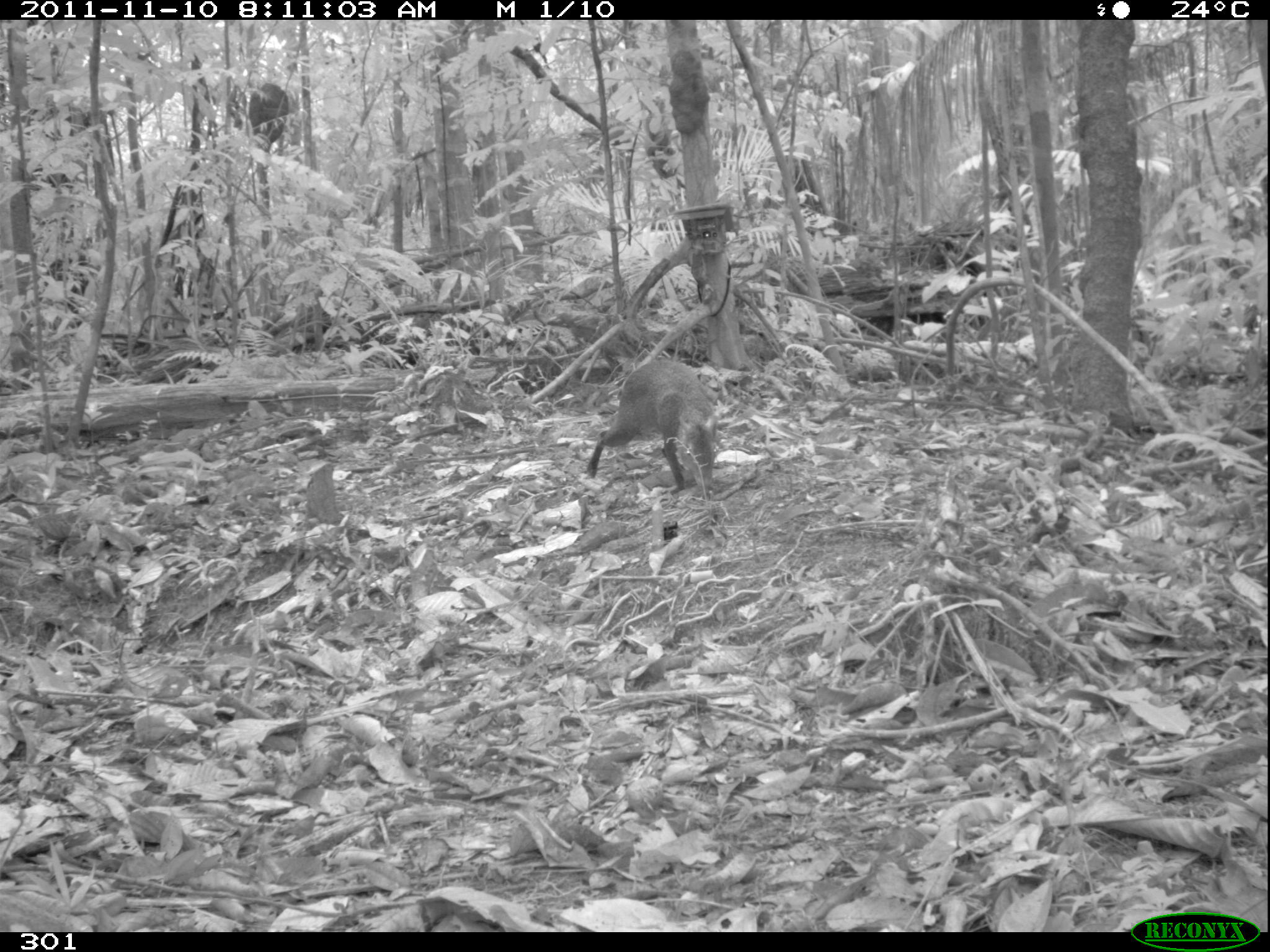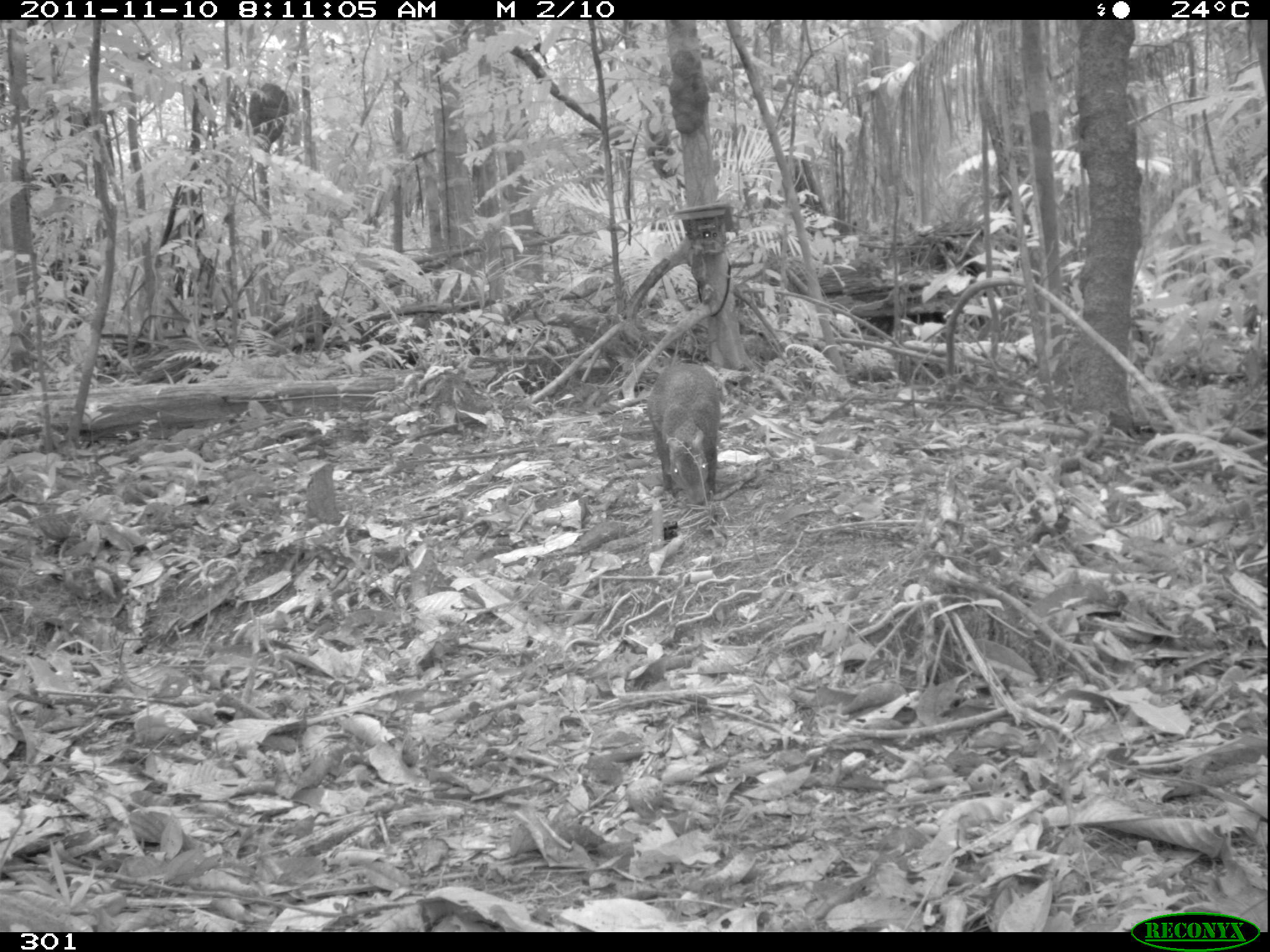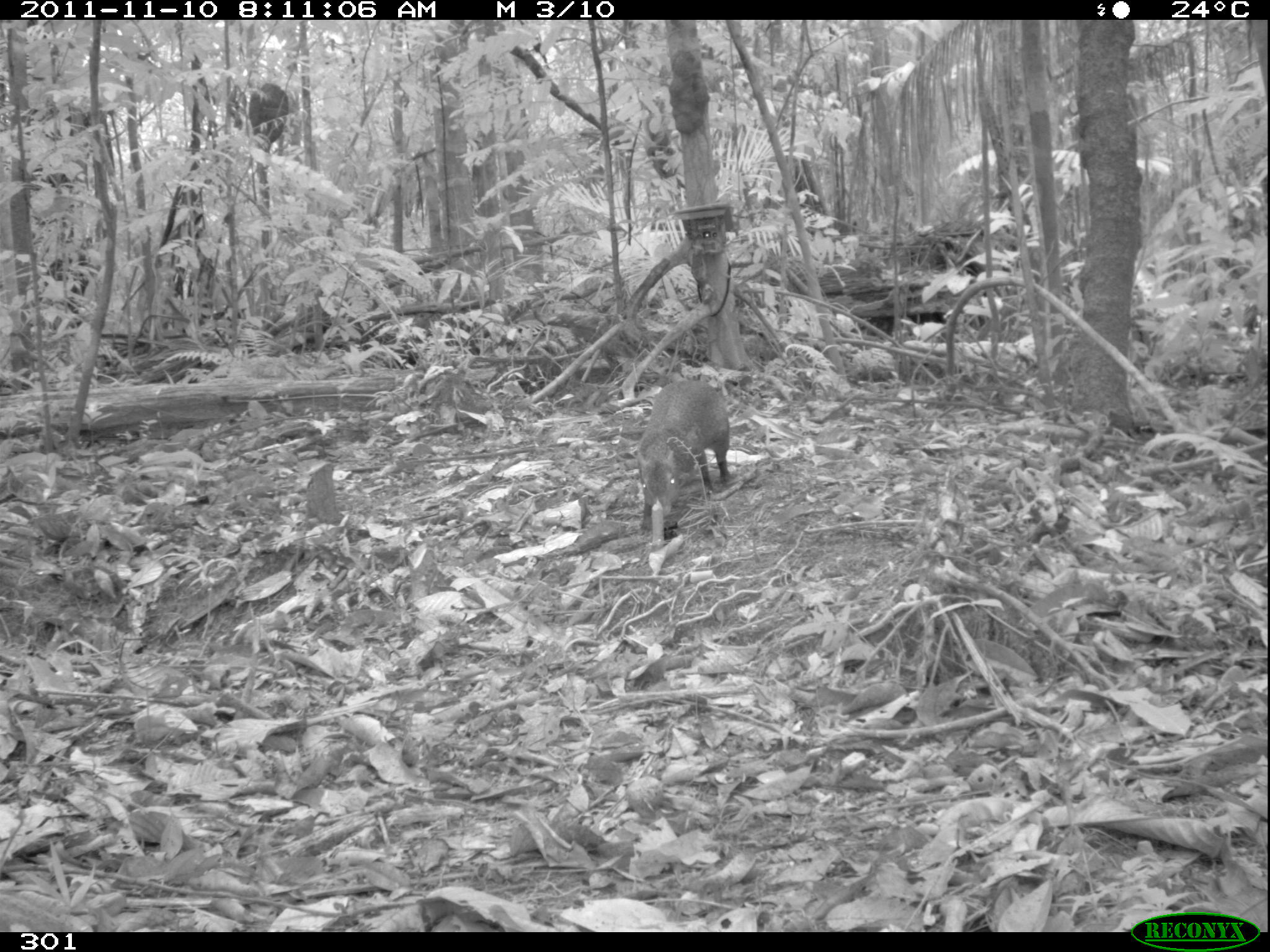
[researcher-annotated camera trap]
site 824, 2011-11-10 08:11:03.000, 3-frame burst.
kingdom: Animalia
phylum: Chordata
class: Mammalia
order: Rodentia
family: Dasyproctidae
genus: Dasyprocta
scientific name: Dasyprocta punctata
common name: central american agouti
Dasyprocta punctata (central american agouti).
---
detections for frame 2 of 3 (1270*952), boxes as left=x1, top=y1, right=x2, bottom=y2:
dasyprocta punctata: left=647, top=362, right=720, bottom=507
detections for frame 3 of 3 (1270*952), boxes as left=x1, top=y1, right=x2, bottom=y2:
dasyprocta punctata: left=636, top=380, right=730, bottom=540